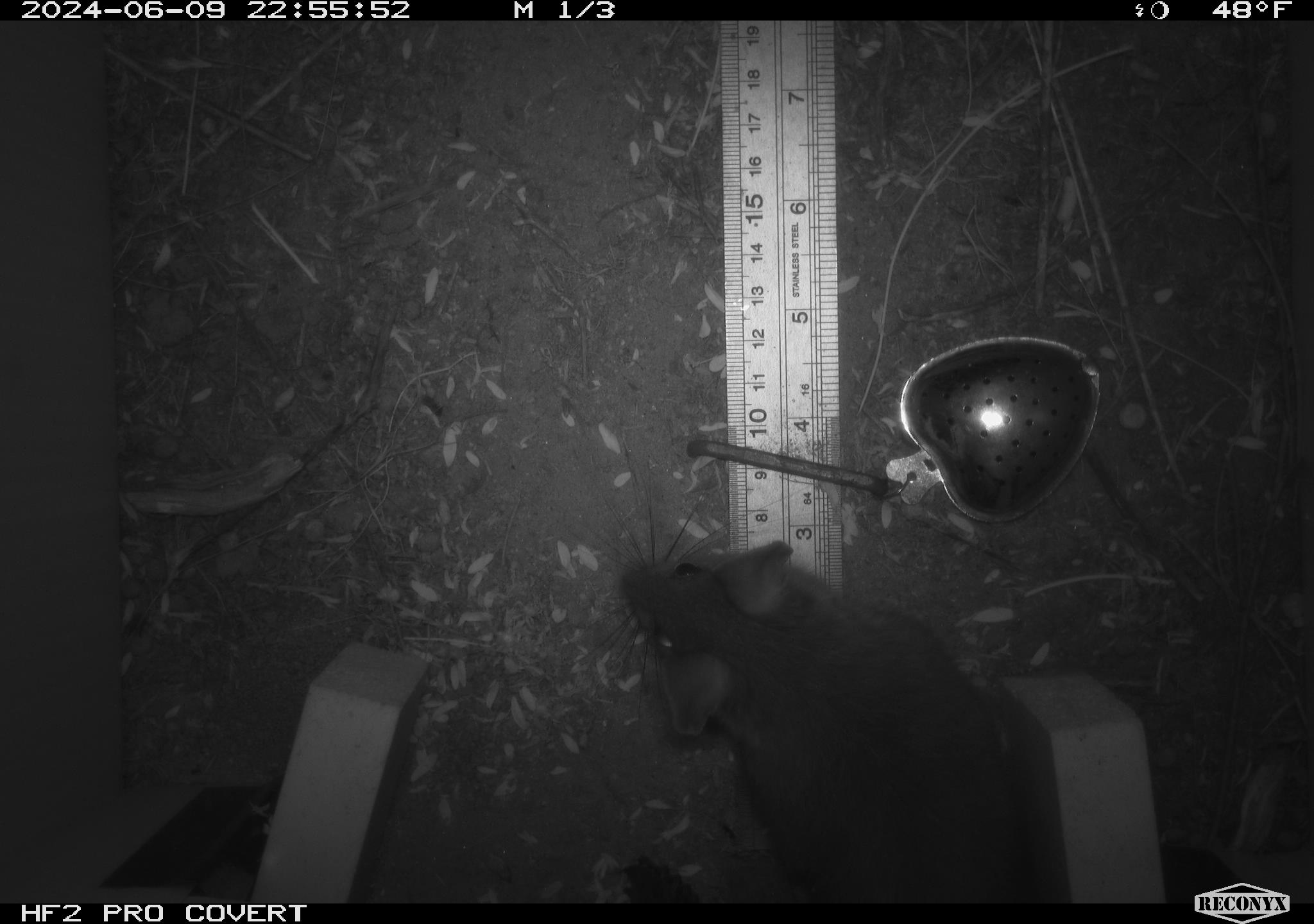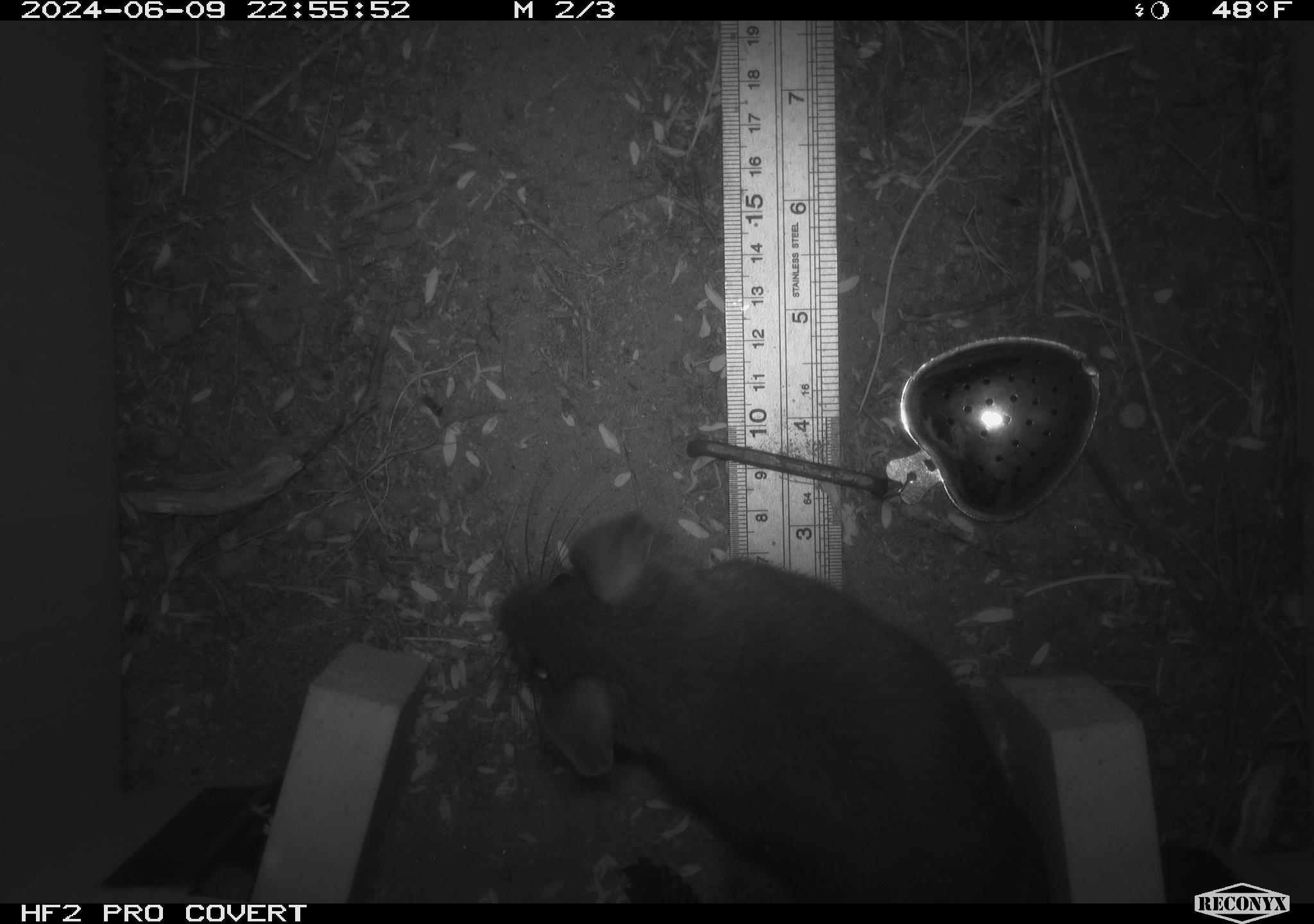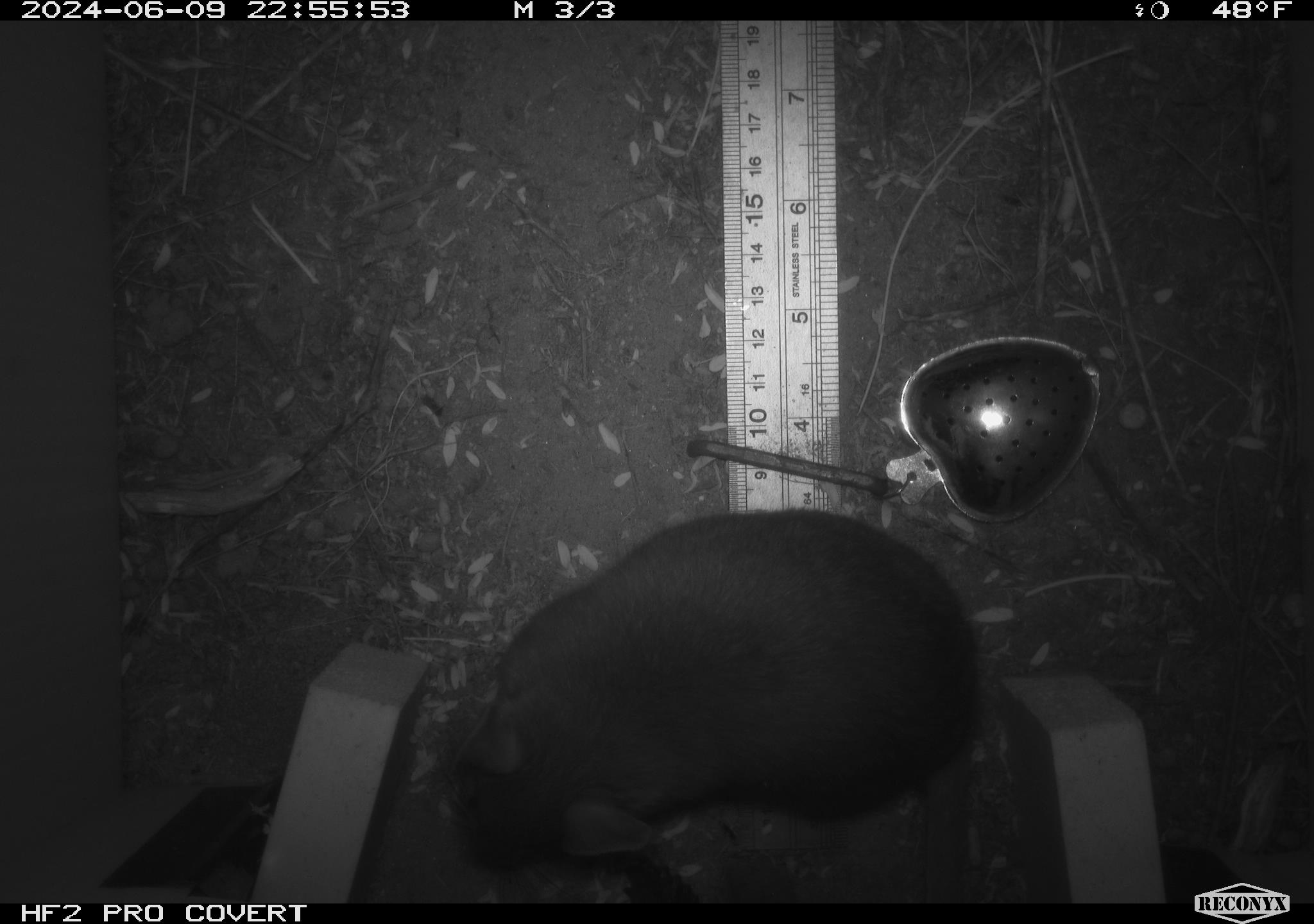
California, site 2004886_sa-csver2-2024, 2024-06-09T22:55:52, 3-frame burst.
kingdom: Animalia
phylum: Chordata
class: Mammalia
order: Rodentia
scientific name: Rodentia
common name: rodent